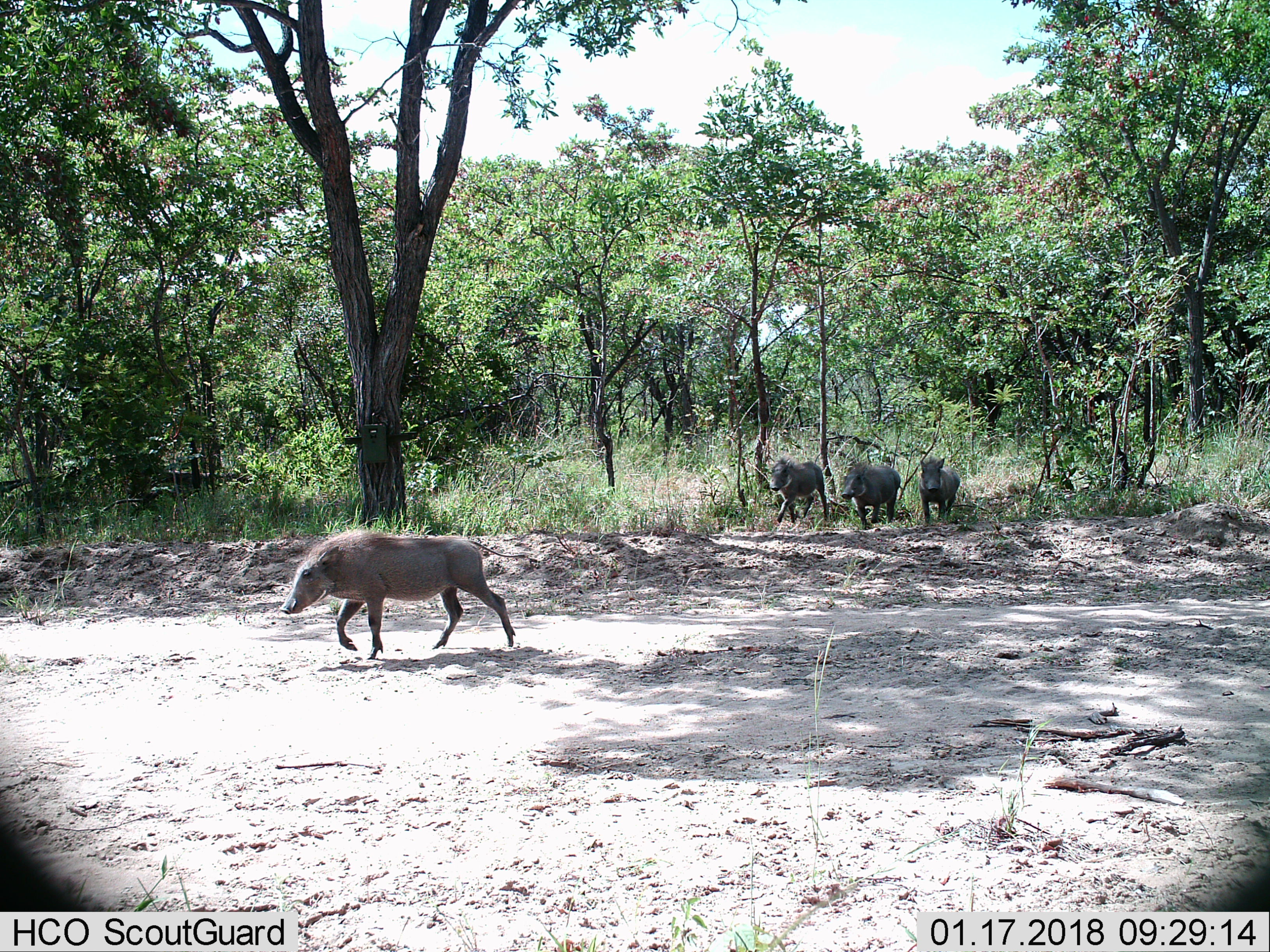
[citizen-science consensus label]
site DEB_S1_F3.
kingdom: Animalia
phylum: Chordata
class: Mammalia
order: Artiodactyla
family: Suidae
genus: Phacochoerus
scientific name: Phacochoerus africanus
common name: warthog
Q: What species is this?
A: Warthog (Phacochoerus africanus).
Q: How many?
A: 4.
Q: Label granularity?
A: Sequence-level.